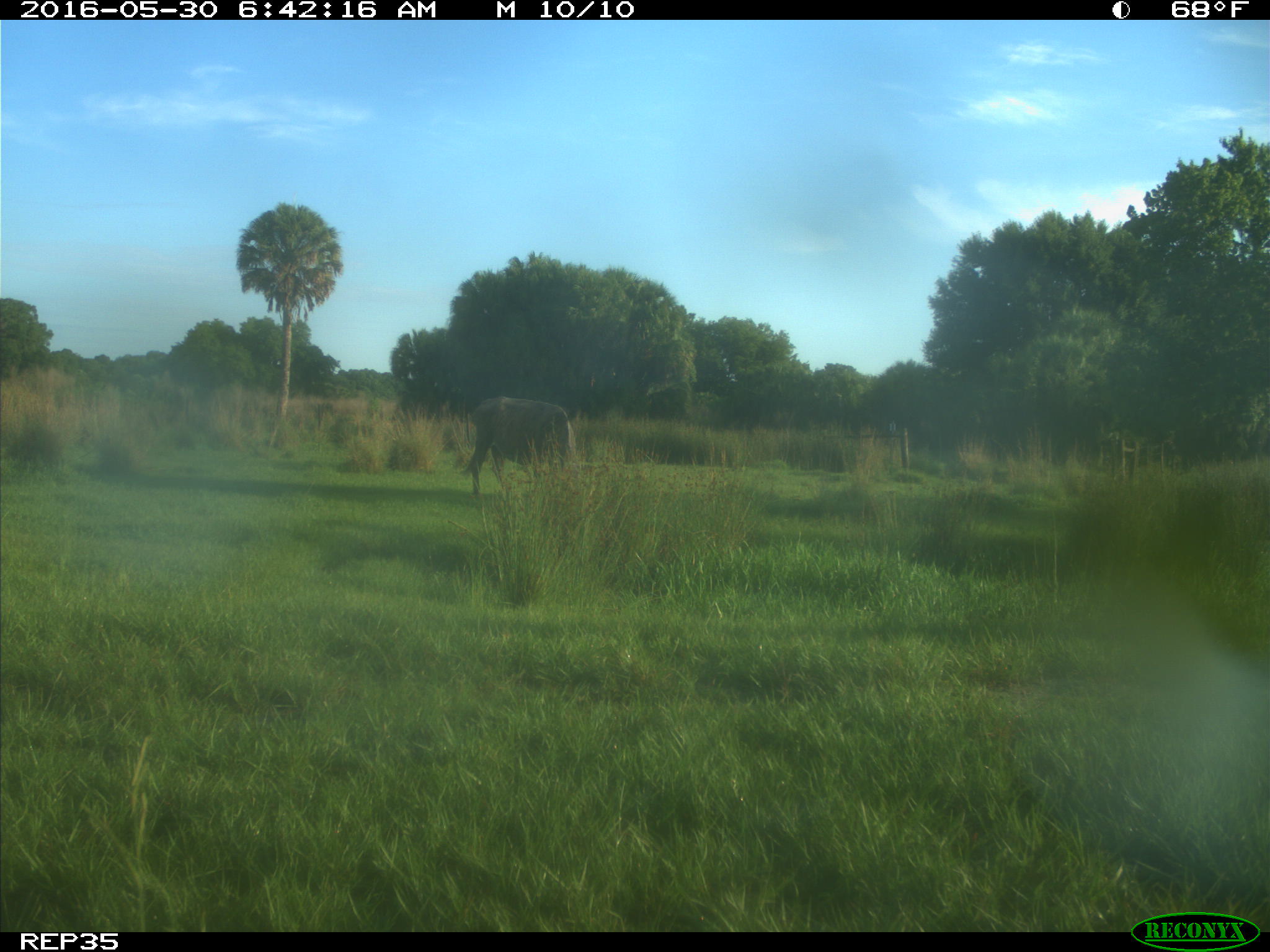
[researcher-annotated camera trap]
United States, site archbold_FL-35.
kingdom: Animalia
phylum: Chordata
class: Mammalia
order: Artiodactyla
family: Bovidae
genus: Bos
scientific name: Bos taurus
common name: domestic cow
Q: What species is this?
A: Bos taurus (domestic cow).